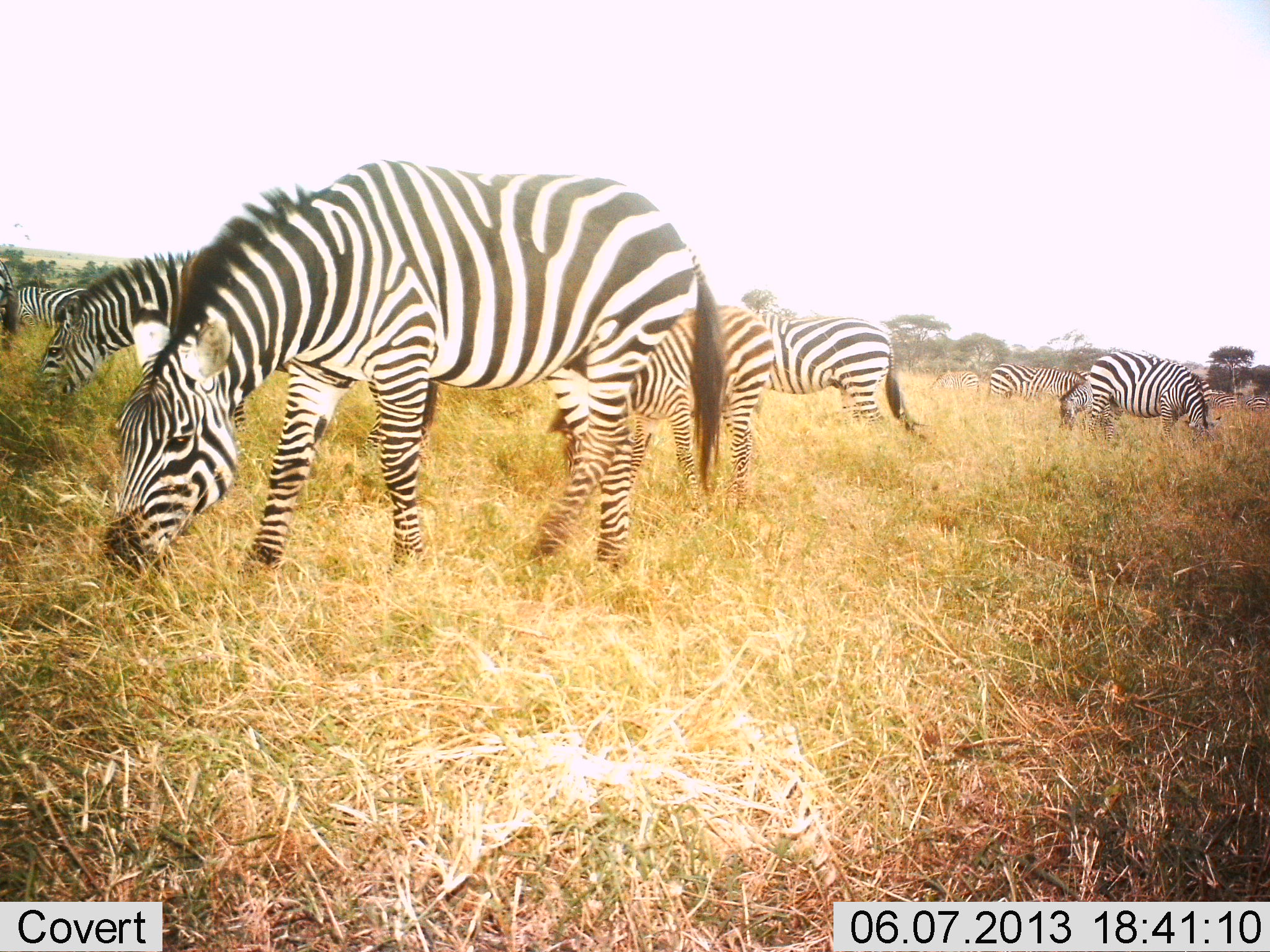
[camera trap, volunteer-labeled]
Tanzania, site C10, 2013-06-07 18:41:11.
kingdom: Animalia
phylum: Chordata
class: Mammalia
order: Perissodactyla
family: Equidae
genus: Equus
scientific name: Equus quagga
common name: plains zebra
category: zebra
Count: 9.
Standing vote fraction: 42%.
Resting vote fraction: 3%.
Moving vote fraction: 14%.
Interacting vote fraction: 3%.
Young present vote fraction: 11%.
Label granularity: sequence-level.